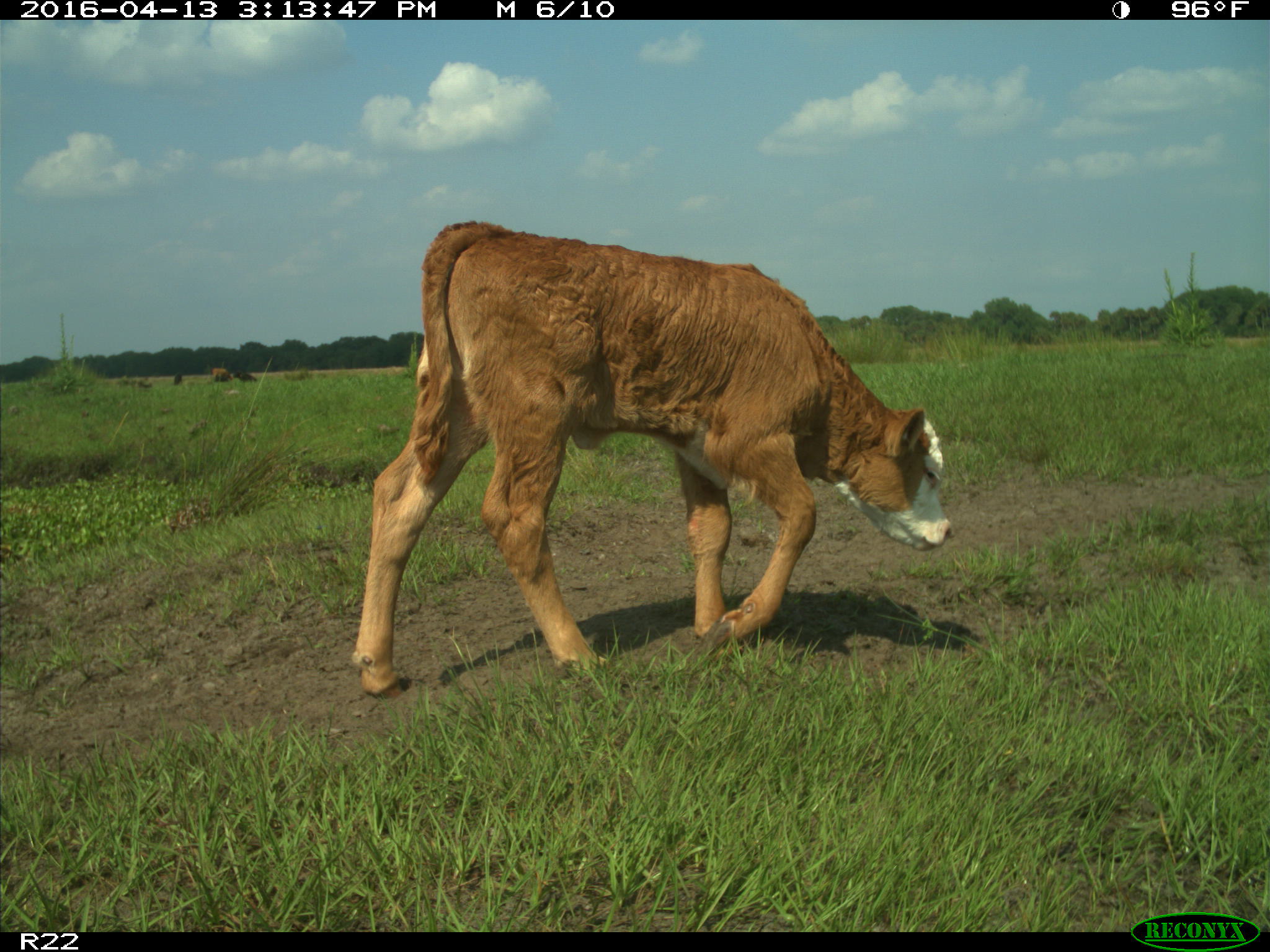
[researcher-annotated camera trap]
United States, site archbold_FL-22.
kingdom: Animalia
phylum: Chordata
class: Mammalia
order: Artiodactyla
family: Bovidae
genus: Bos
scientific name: Bos taurus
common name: domestic cow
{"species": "Bos taurus (domestic cow)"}